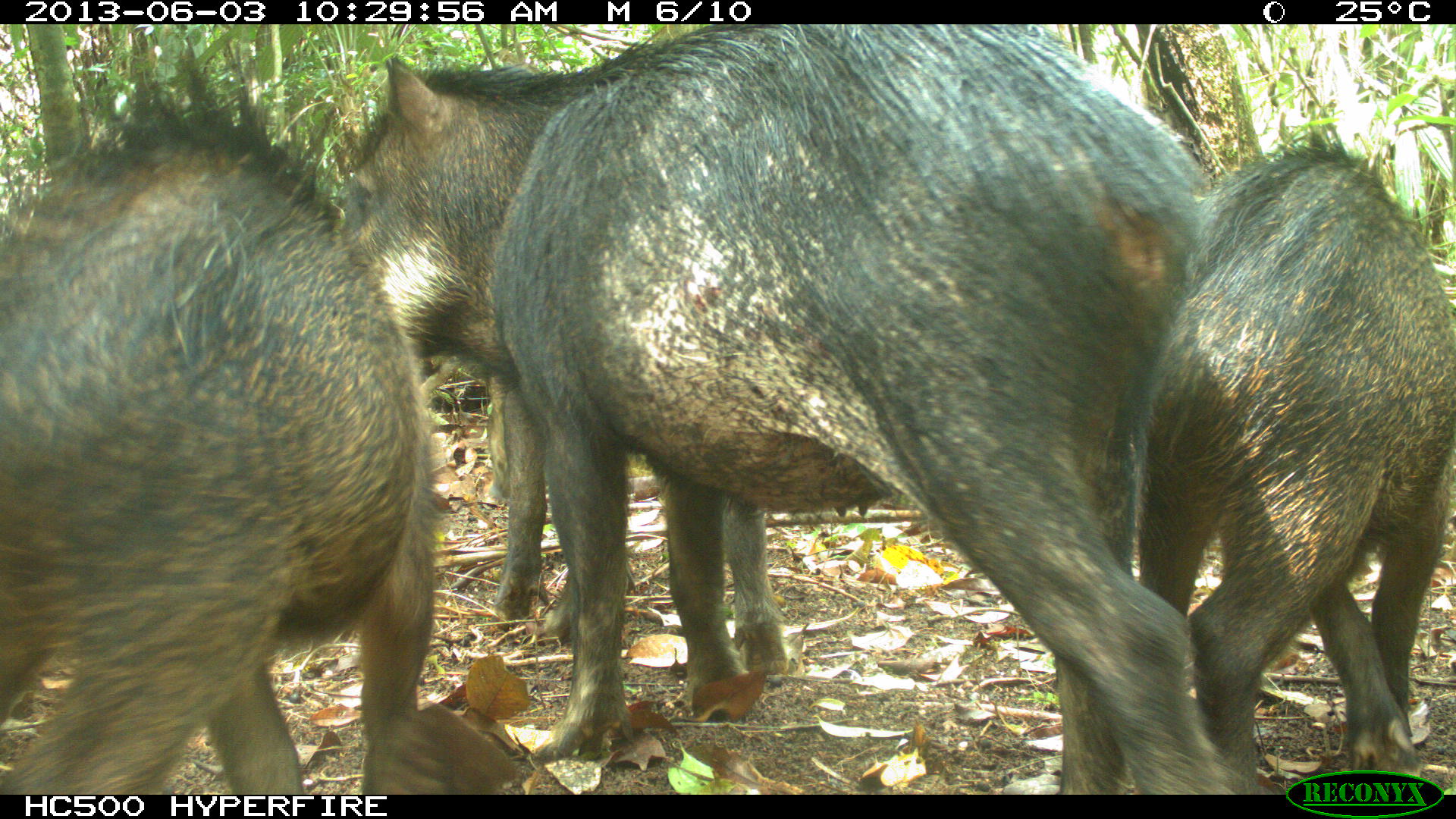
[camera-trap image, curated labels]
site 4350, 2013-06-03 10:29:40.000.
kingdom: Animalia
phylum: Chordata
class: Mammalia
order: Artiodactyla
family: Tayassuidae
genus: Tayassu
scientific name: Tayassu pecari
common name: white-lipped peccary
Tayassu pecari (white-lipped peccary), count 6.